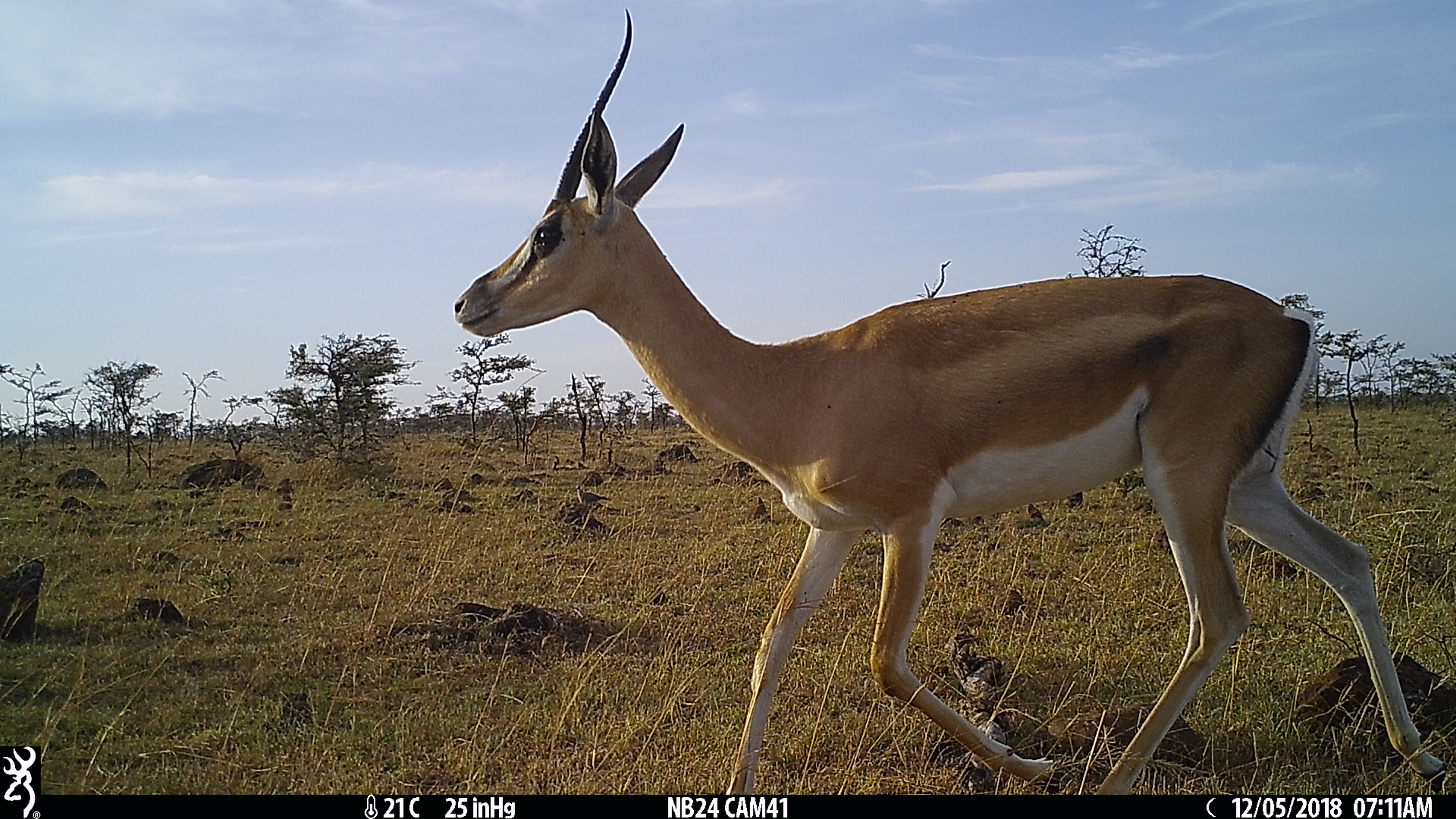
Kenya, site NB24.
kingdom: Animalia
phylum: Chordata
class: Mammalia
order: Artiodactyla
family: Bovidae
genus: Nanger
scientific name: Nanger granti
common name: grant's gazelle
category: gazelle grants